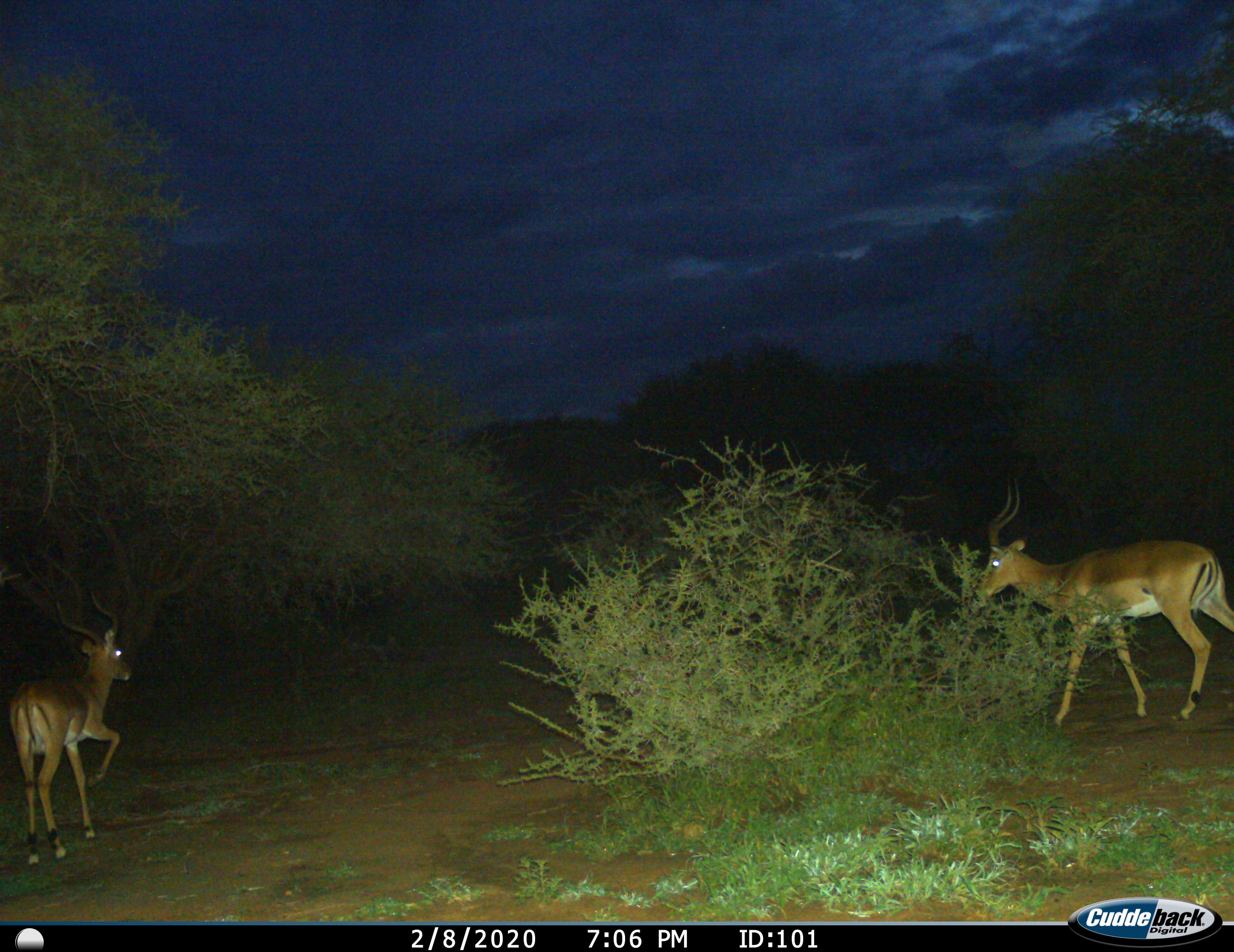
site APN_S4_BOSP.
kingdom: Animalia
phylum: Chordata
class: Mammalia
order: Artiodactyla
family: Bovidae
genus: Aepyceros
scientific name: Aepyceros melampus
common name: impala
Impala (Aepyceros melampus), count 2. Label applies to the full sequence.